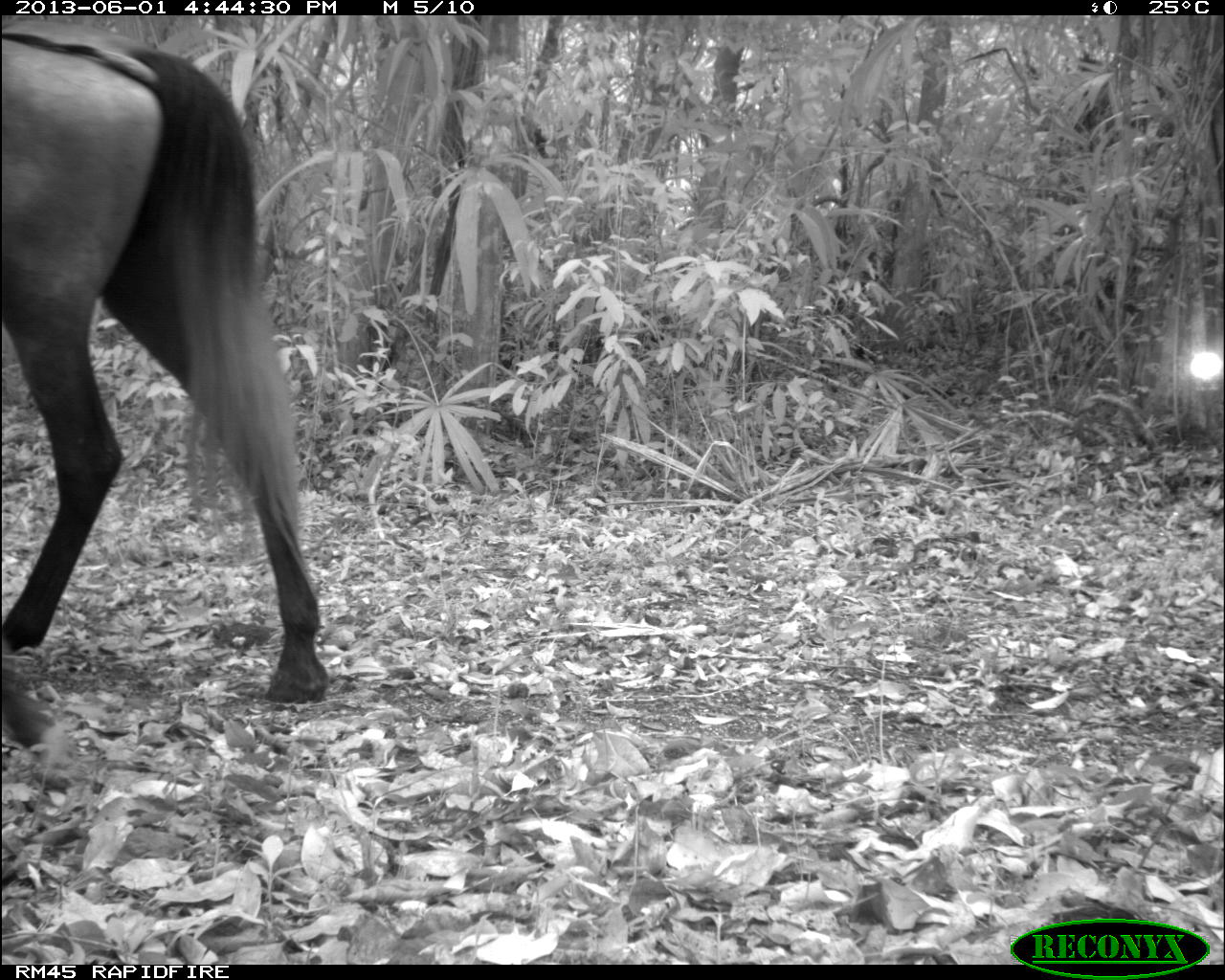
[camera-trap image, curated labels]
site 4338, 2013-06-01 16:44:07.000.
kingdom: Animalia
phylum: Chordata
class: Mammalia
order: Perissodactyla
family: Equidae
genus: Equus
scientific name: Equus ferus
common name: wild horse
Equus ferus (wild horse), count 2.